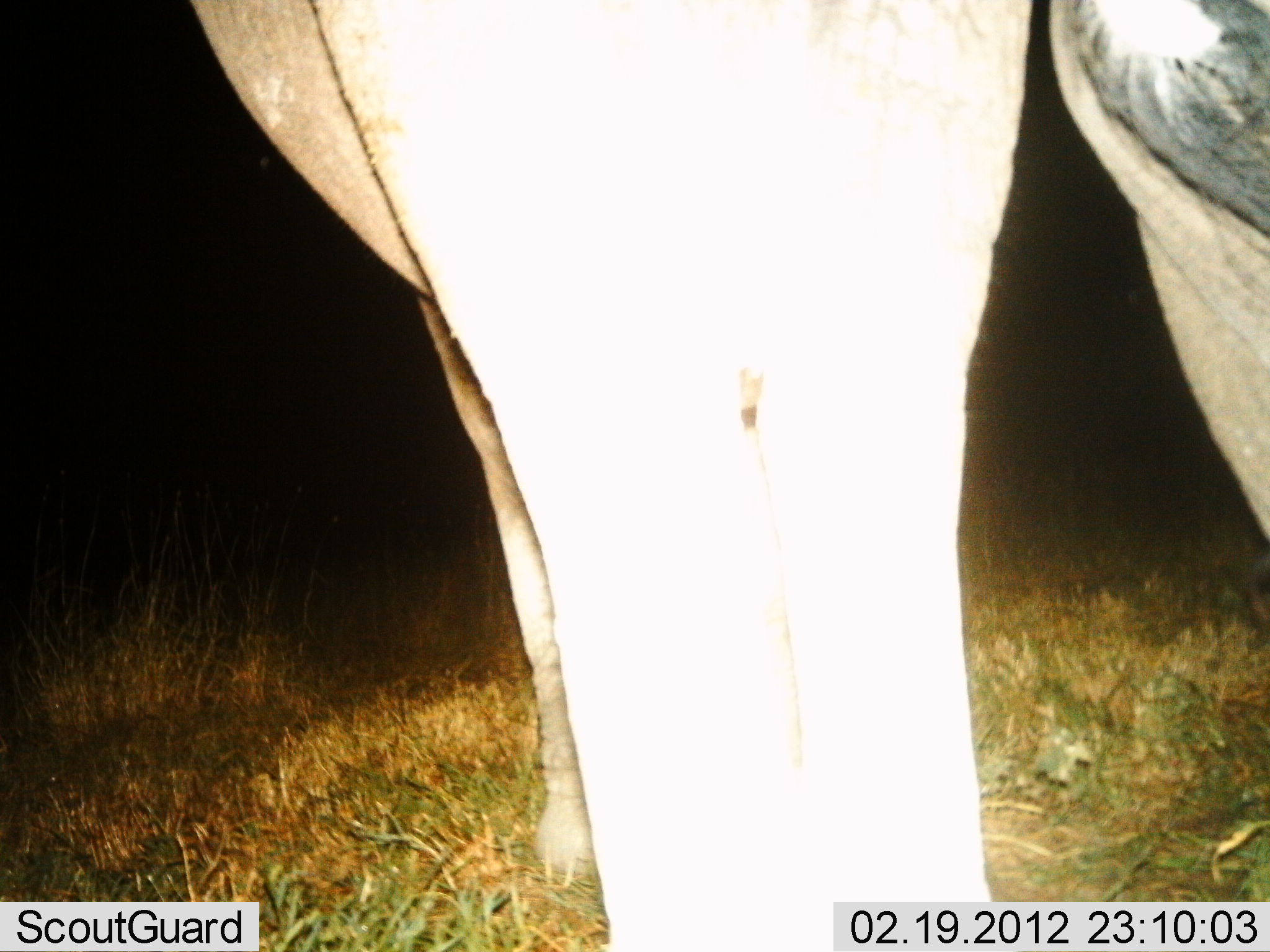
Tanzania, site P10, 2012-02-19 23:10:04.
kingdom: Animalia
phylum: Chordata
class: Mammalia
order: Proboscidea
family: Elephantidae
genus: Loxodonta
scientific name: Loxodonta africana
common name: african bush elephant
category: elephant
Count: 1.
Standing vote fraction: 100%.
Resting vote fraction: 0%.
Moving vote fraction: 0%.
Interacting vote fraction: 0%.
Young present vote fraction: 0%.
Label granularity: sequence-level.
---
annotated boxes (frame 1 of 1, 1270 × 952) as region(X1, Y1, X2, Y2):
animal: region(183, 1, 1270, 951)